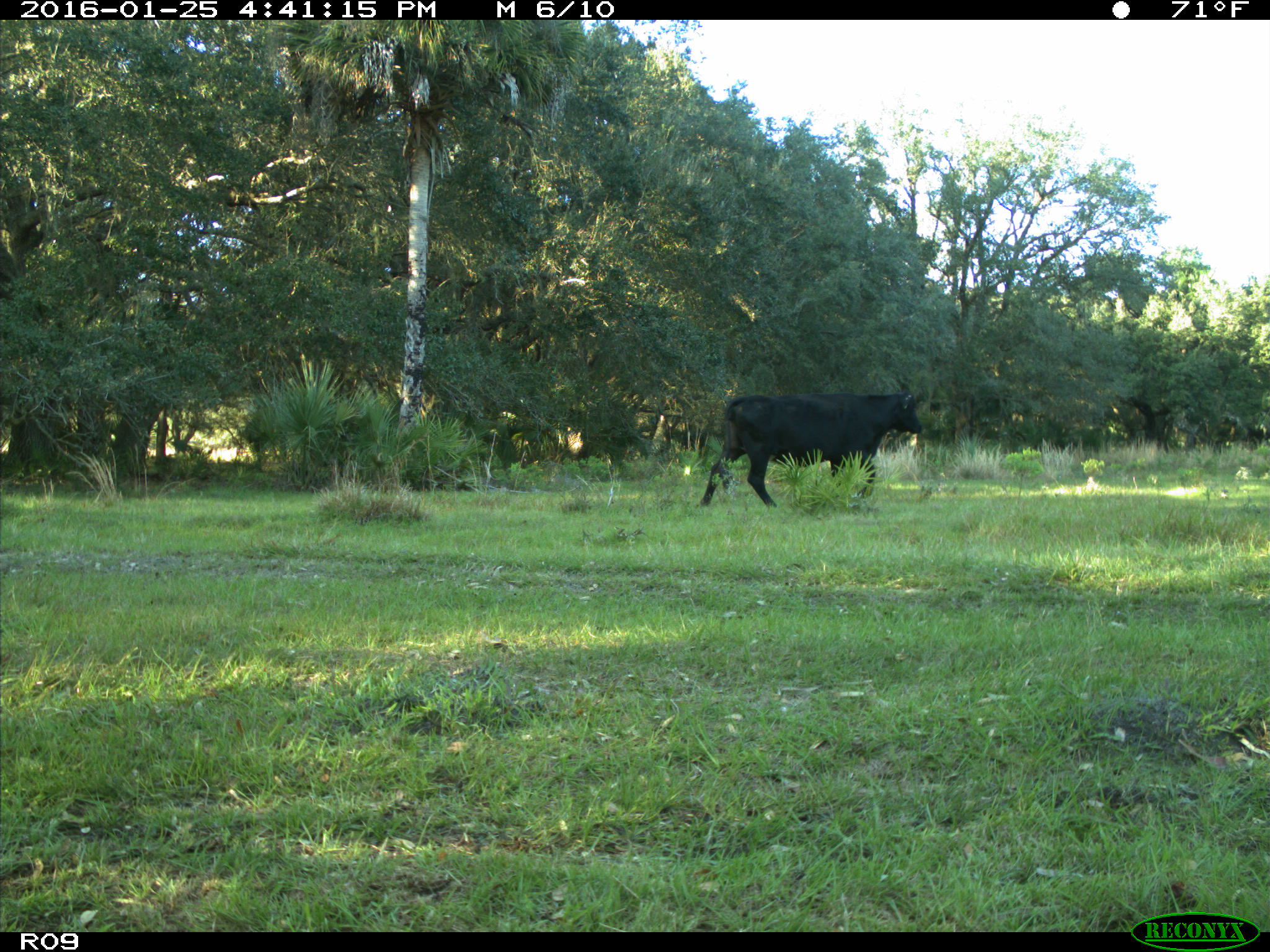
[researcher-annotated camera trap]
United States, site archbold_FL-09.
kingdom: Animalia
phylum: Chordata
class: Mammalia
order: Artiodactyla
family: Bovidae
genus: Bos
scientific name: Bos taurus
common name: domestic cow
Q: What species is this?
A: Bos taurus (domestic cow).